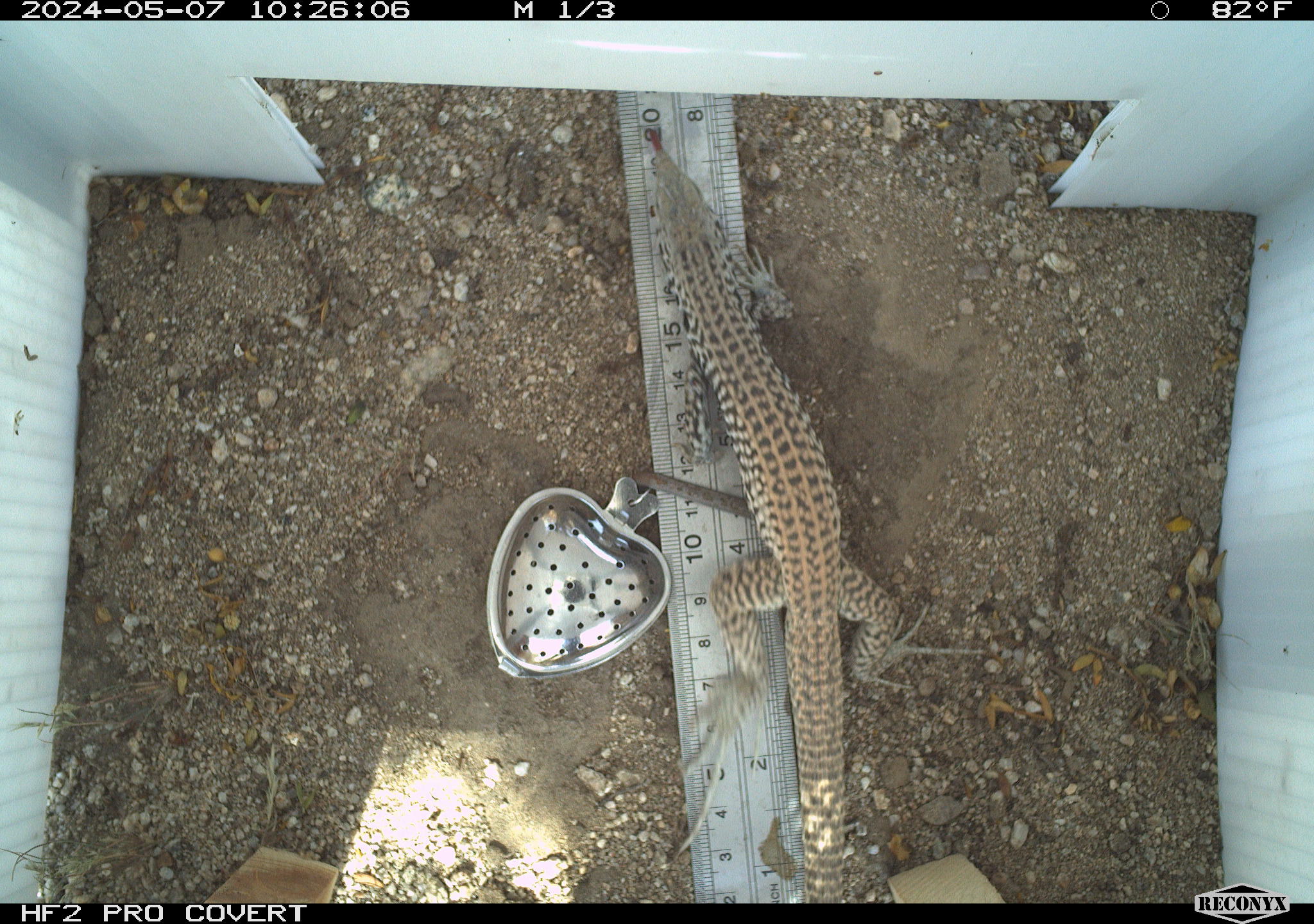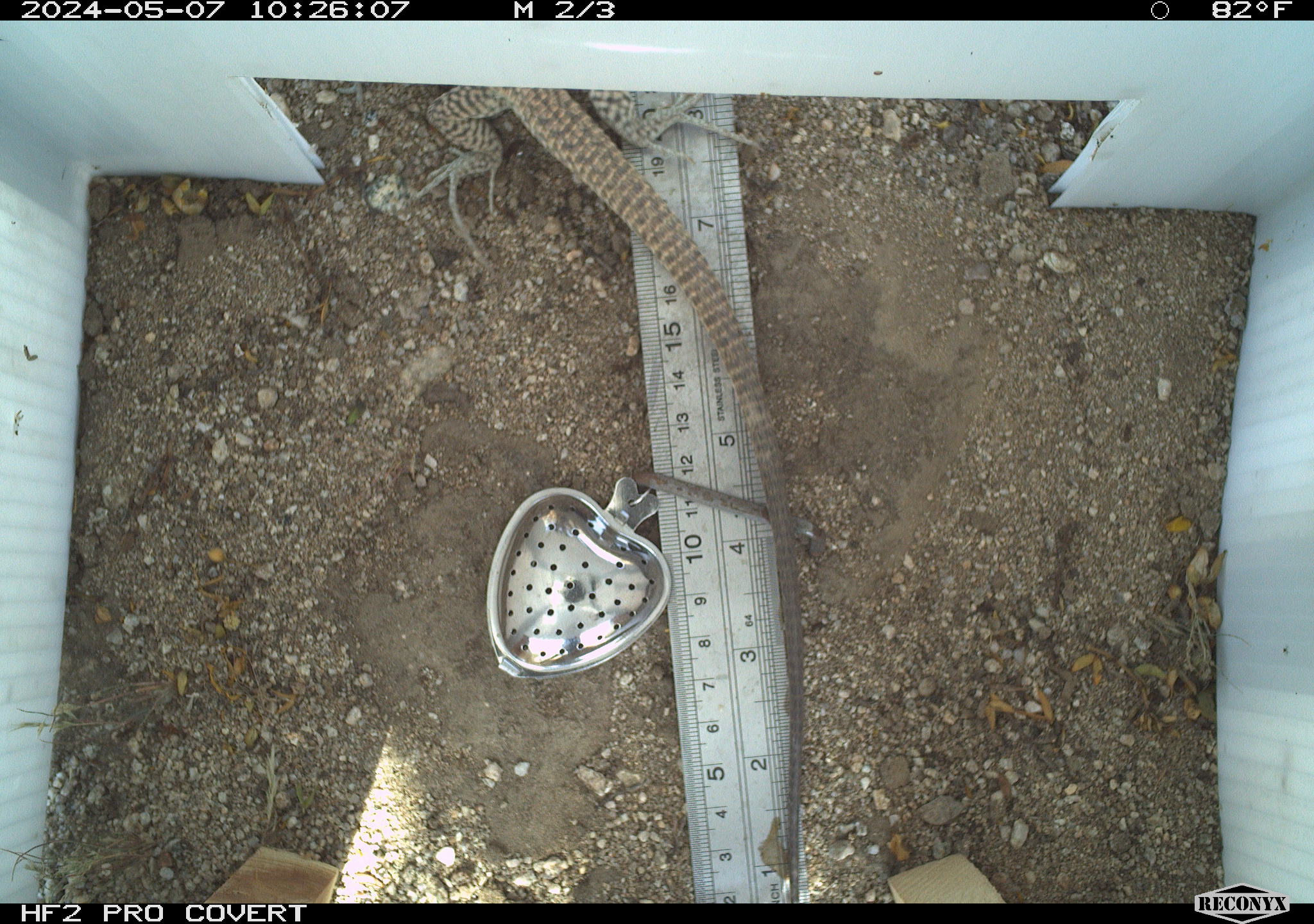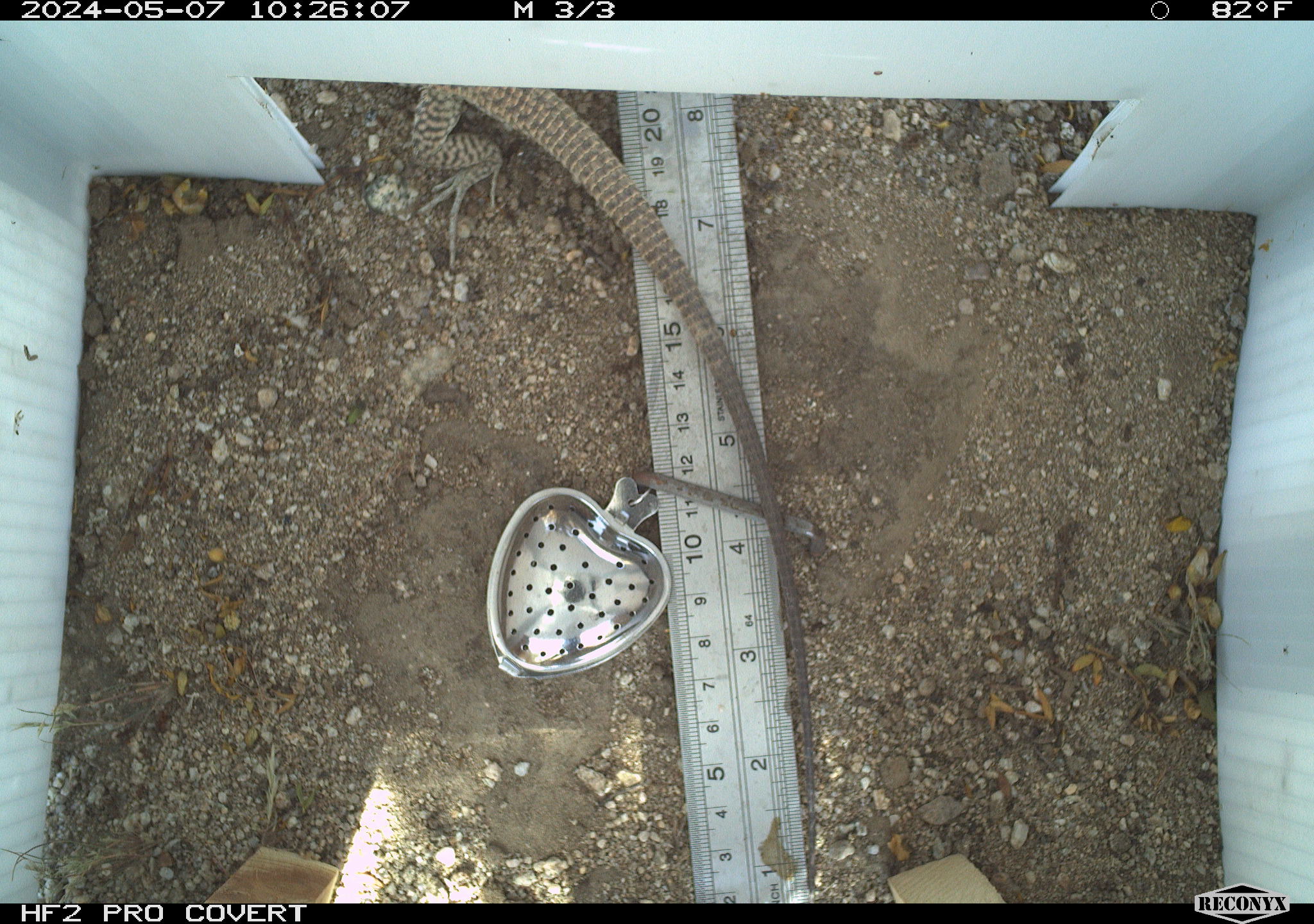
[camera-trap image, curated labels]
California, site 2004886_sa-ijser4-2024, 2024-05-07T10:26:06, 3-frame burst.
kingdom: Animalia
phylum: Chordata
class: Reptilia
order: Squamata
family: Teiidae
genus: Aspidoscelis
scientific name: Aspidoscelis tigris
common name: western whiptail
Western whiptail (Aspidoscelis tigris).